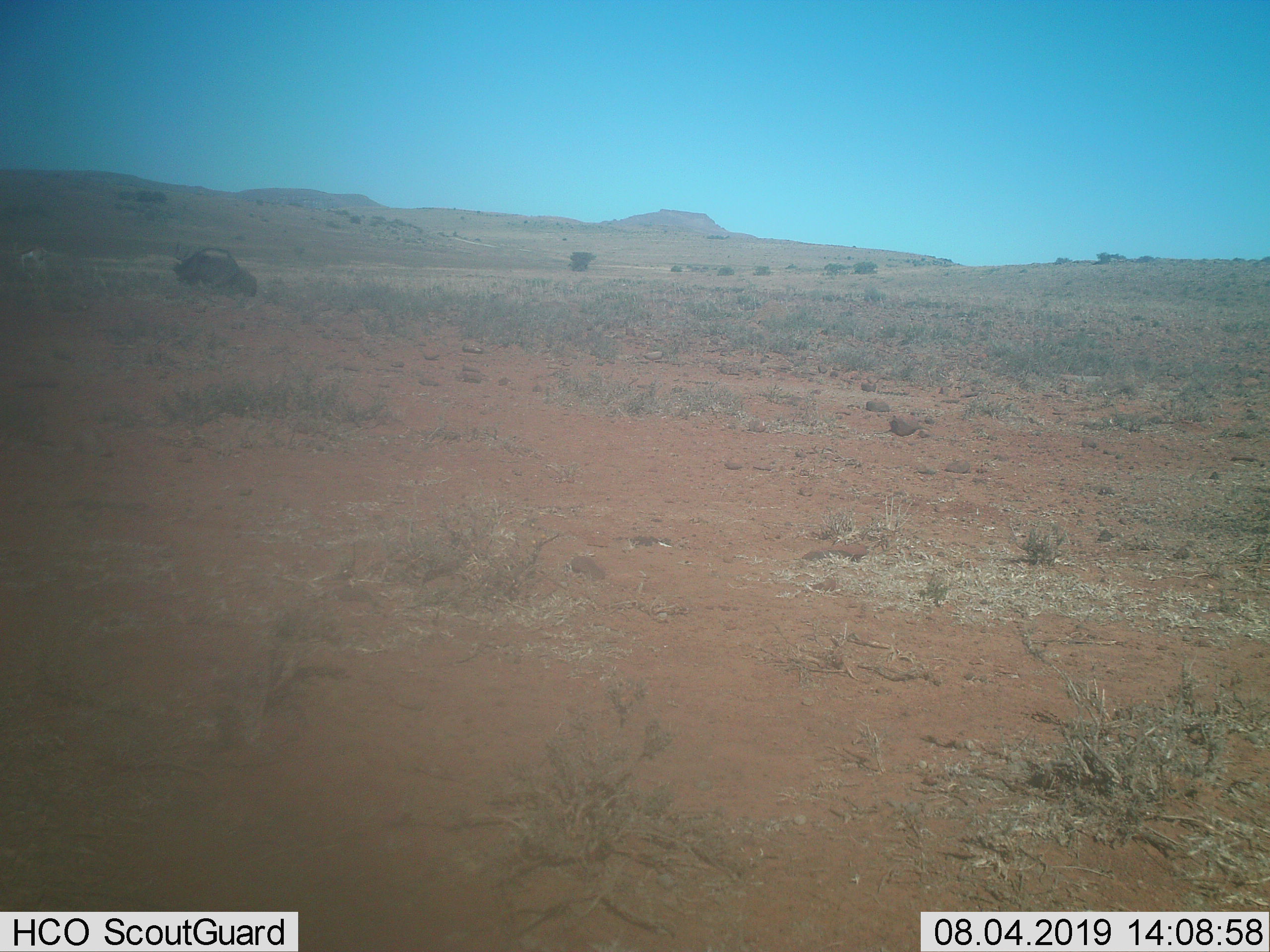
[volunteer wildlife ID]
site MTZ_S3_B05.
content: unidentified animal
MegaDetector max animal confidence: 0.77